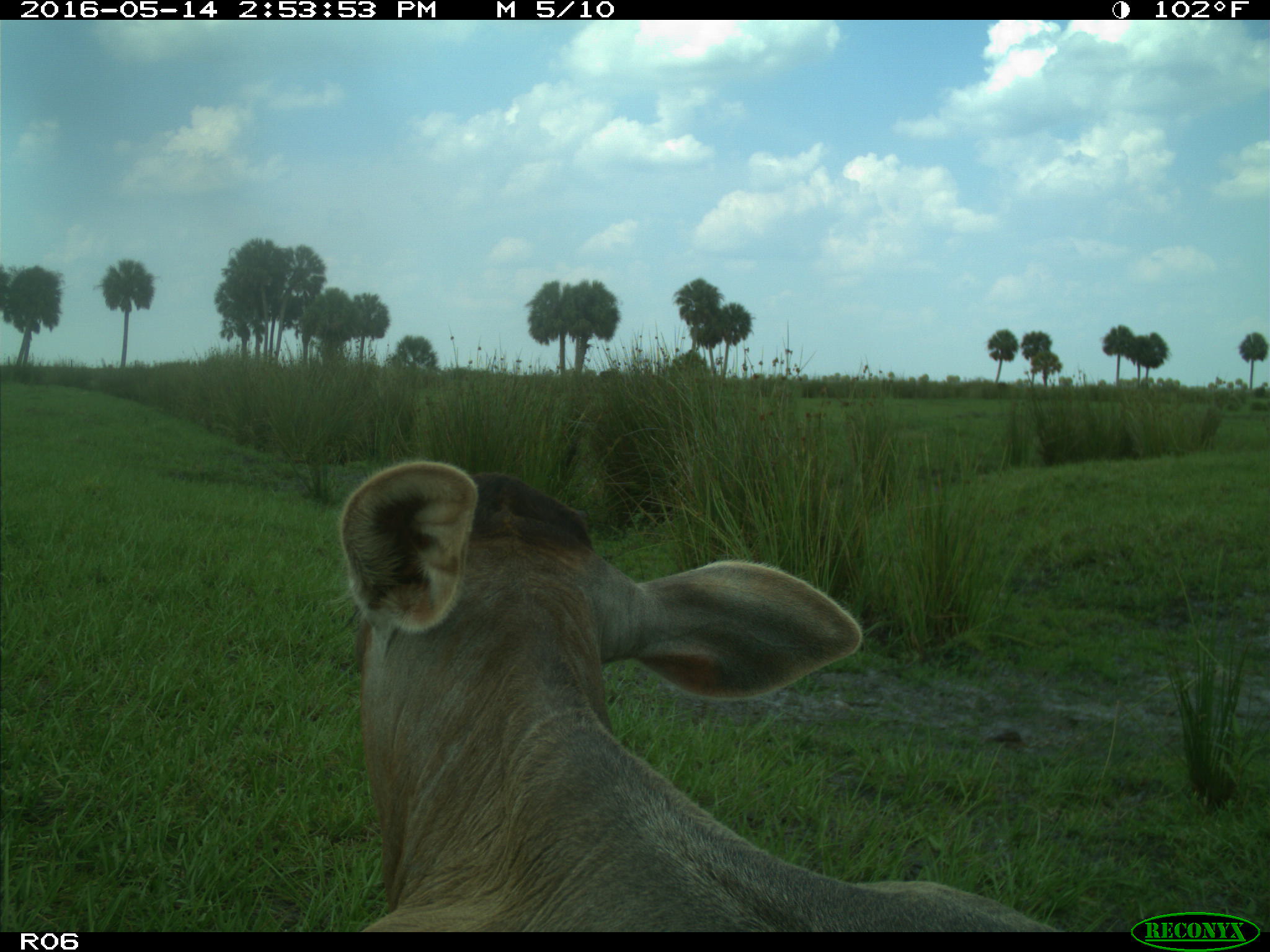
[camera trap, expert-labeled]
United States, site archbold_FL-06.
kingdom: Animalia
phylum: Chordata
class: Mammalia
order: Artiodactyla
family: Bovidae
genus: Bos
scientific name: Bos taurus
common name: domestic cow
Bos taurus (domestic cow).